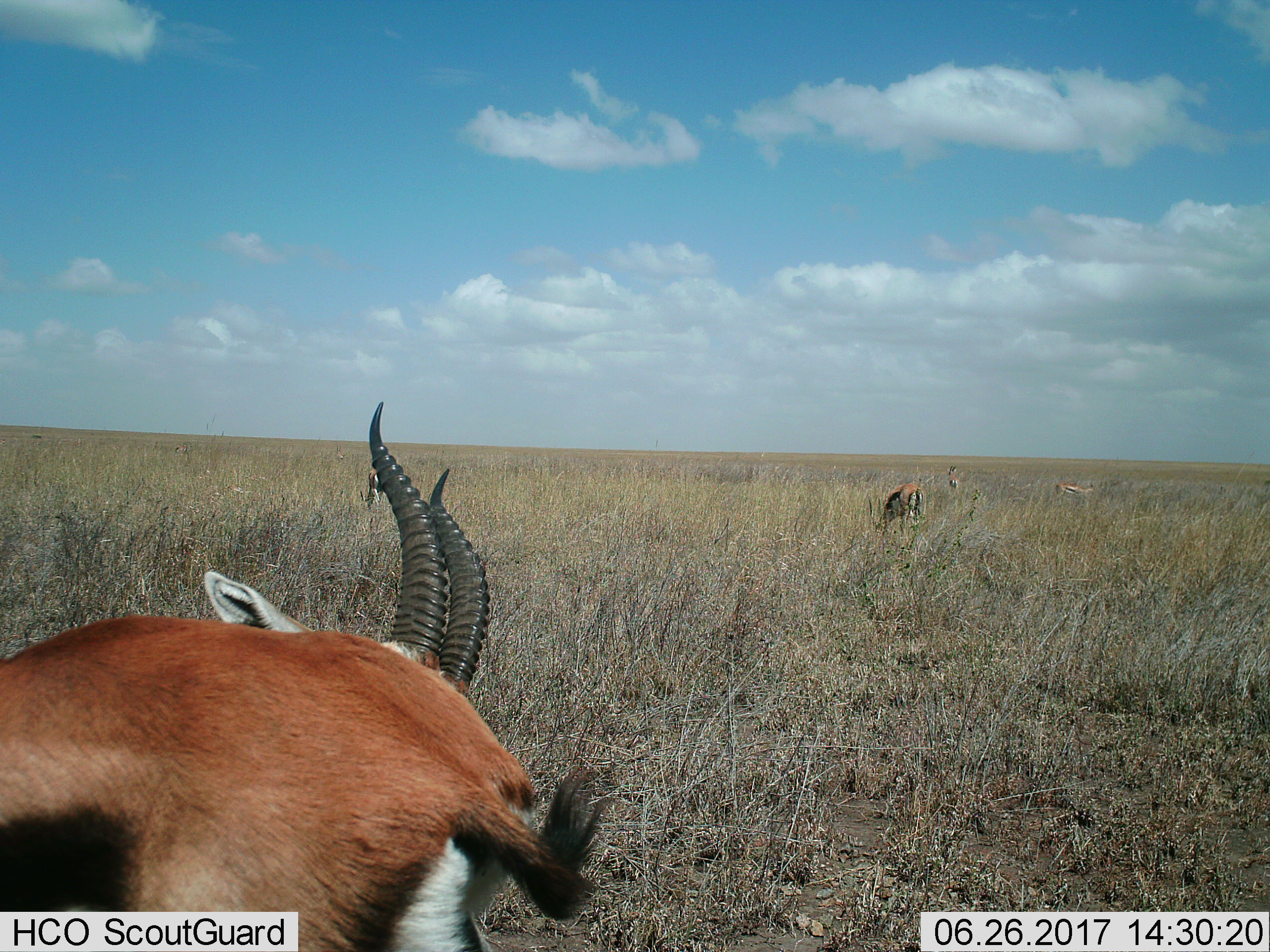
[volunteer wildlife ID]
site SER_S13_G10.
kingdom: Animalia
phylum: Chordata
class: Mammalia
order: Artiodactyla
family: Bovidae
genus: Eudorcas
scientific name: Eudorcas thomsonii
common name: thomson's gazelle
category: gazellethomsons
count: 5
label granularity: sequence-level